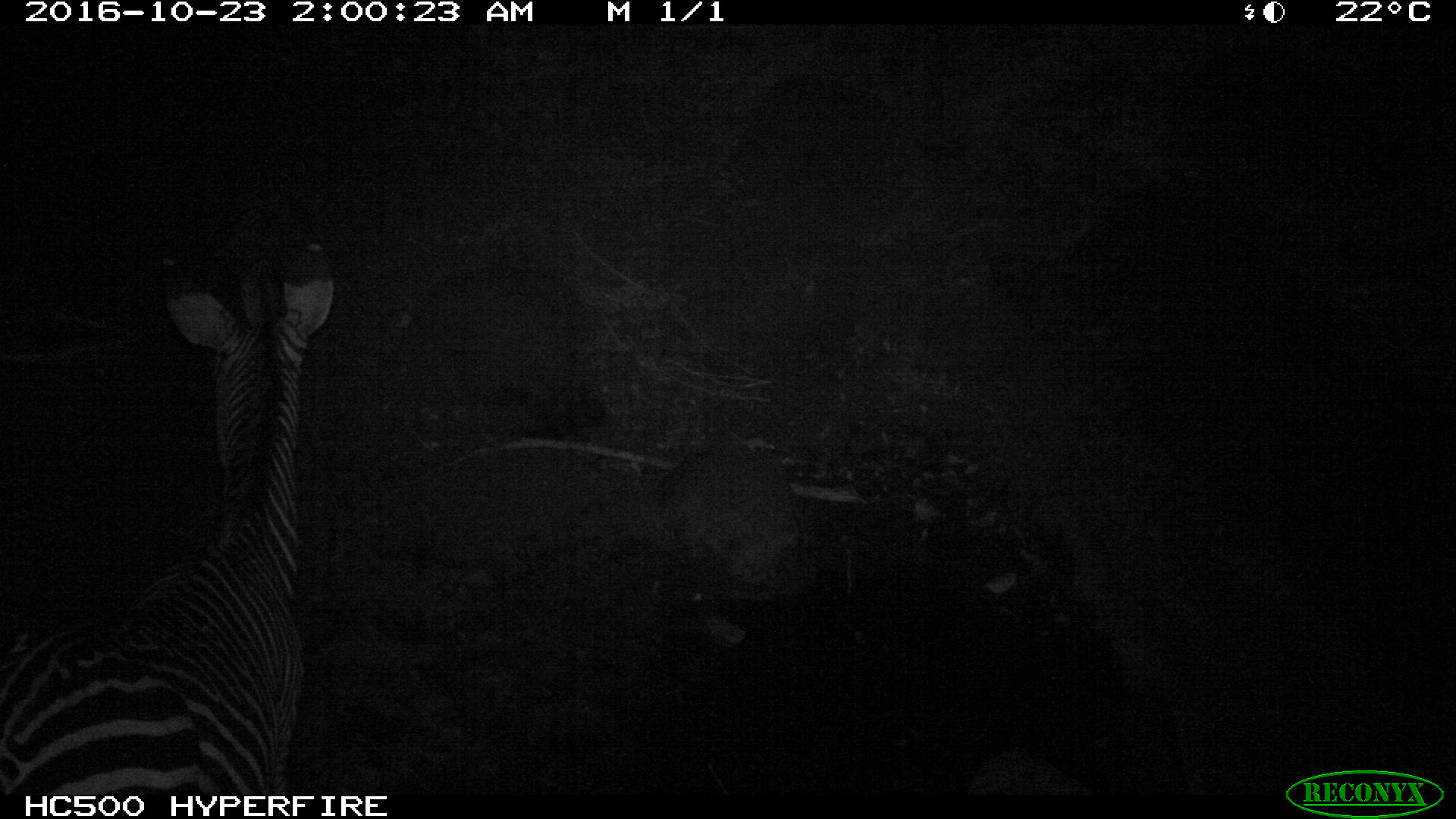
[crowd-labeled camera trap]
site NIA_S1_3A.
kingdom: Animalia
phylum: Chordata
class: Mammalia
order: Perissodactyla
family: Equidae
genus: Equus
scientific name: Equus quagga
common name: plains zebra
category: zebraplains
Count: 1.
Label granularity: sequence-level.